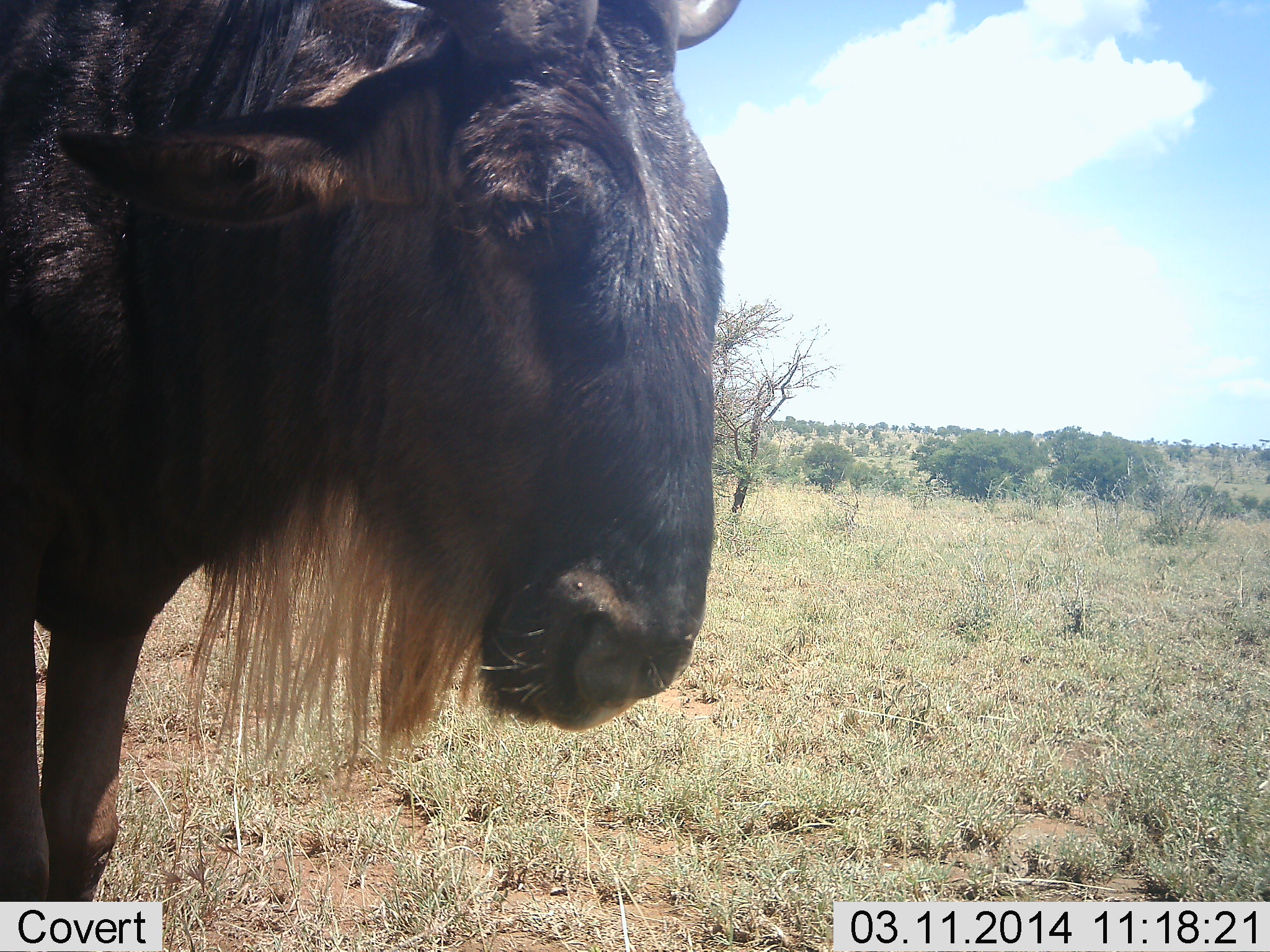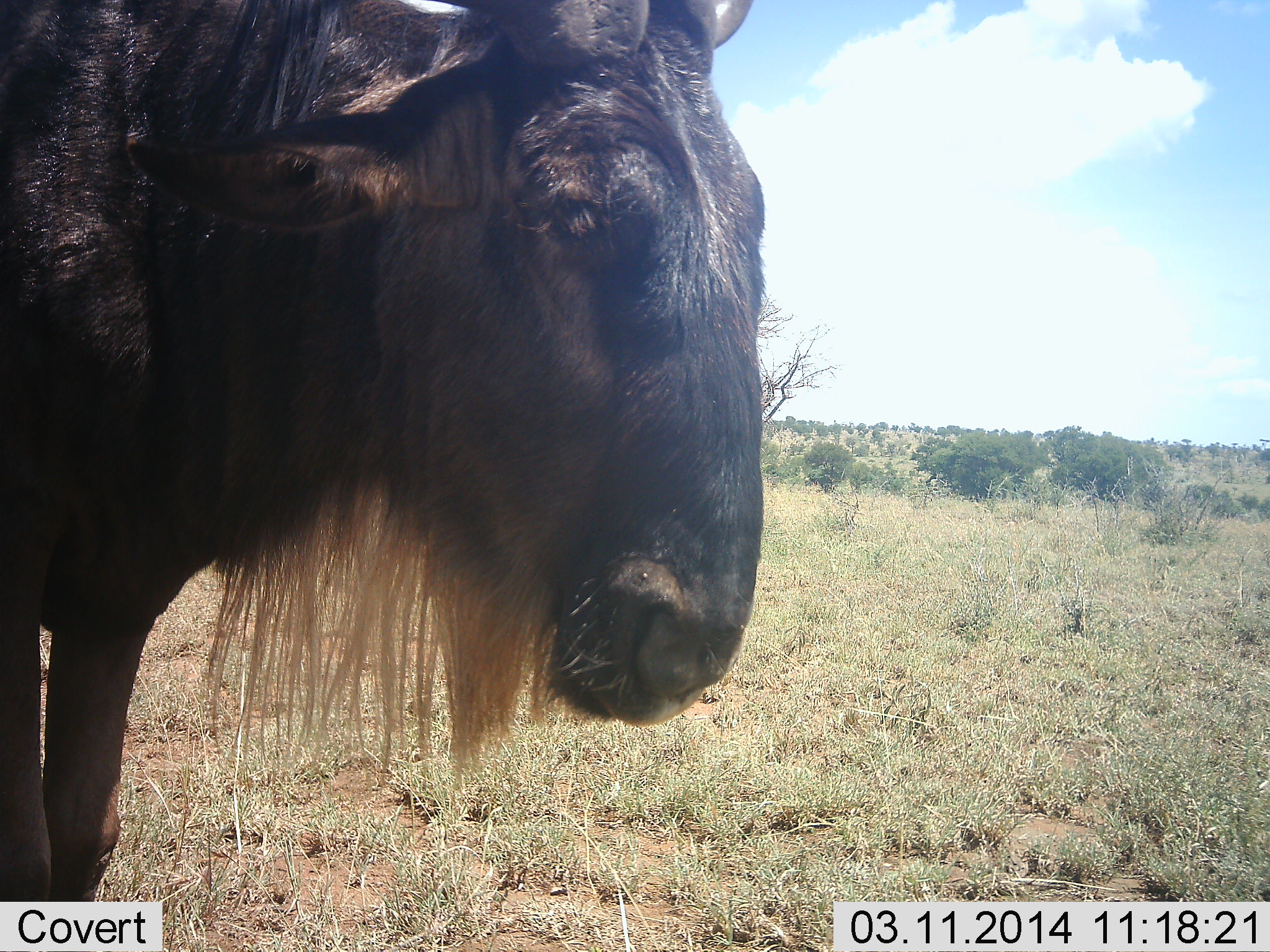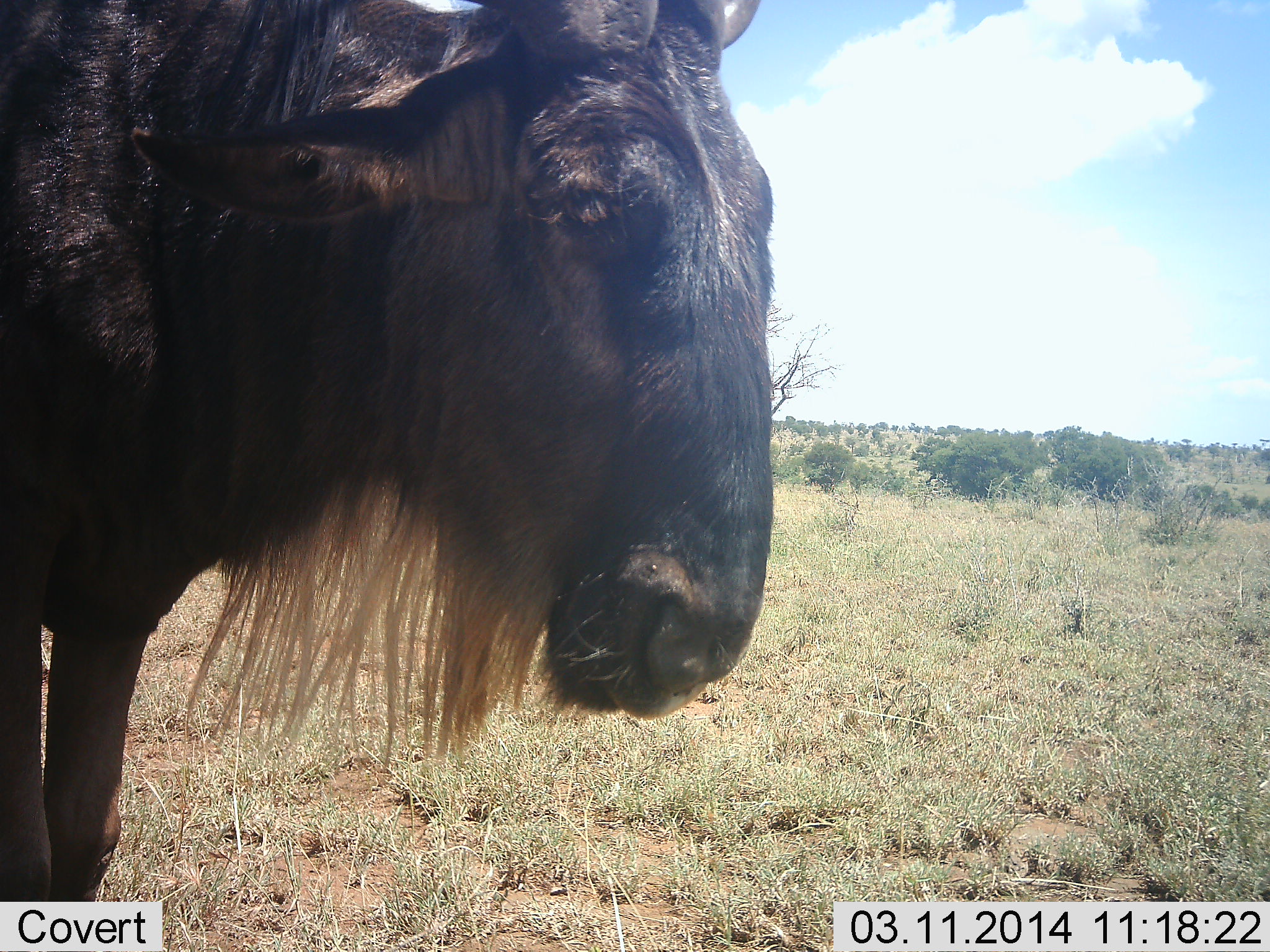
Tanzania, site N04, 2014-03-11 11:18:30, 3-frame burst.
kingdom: Animalia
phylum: Chordata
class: Mammalia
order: Artiodactyla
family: Bovidae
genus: Connochaetes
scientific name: Connochaetes taurinus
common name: blue wildebeest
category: wildebeest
Wildebeest (blue wildebeest) (Connochaetes taurinus), count 1. Behavior (volunteer vote fractions): standing 80%, resting 10%, moving 10%, interacting 0%. Young present (vote fraction): 0%. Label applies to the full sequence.